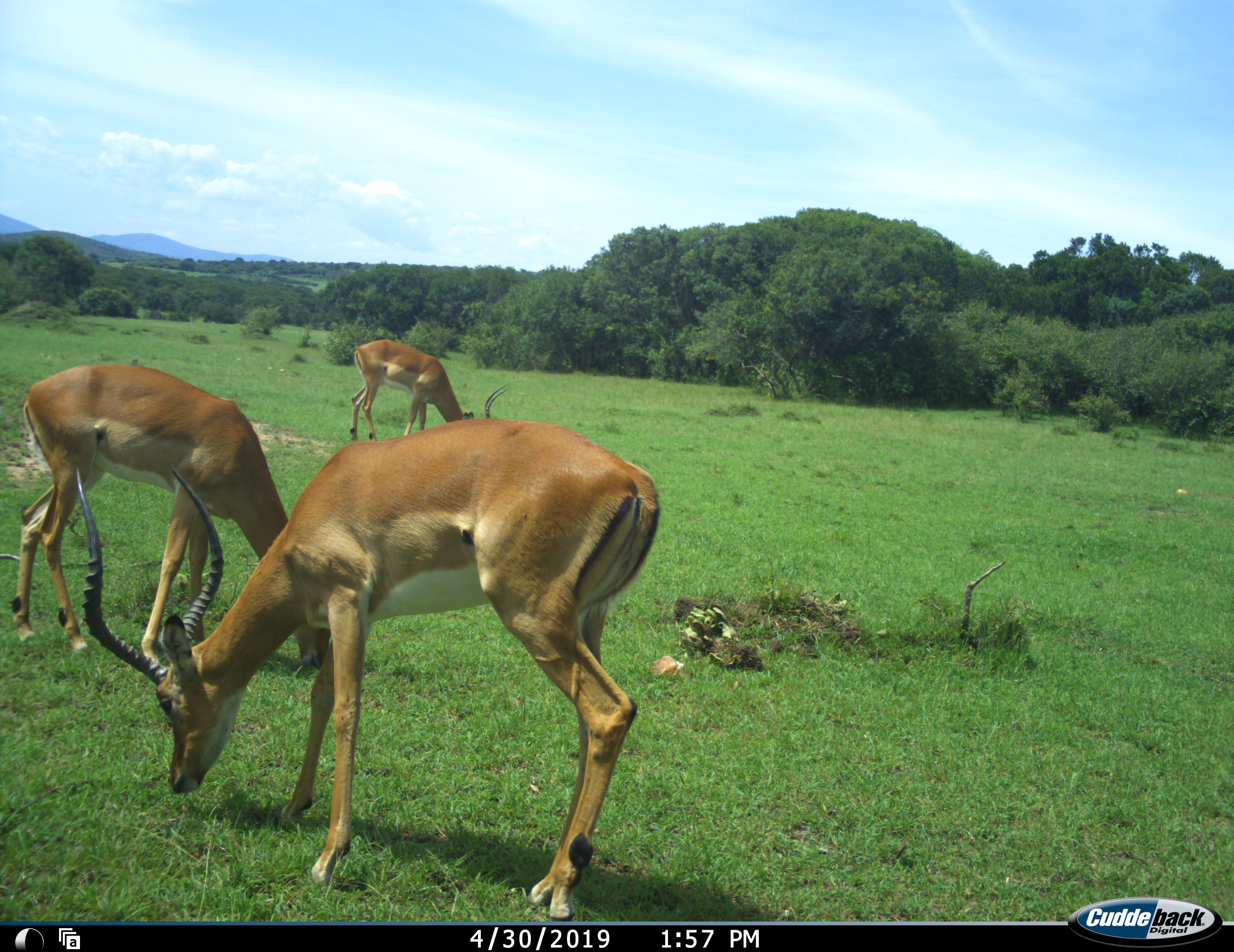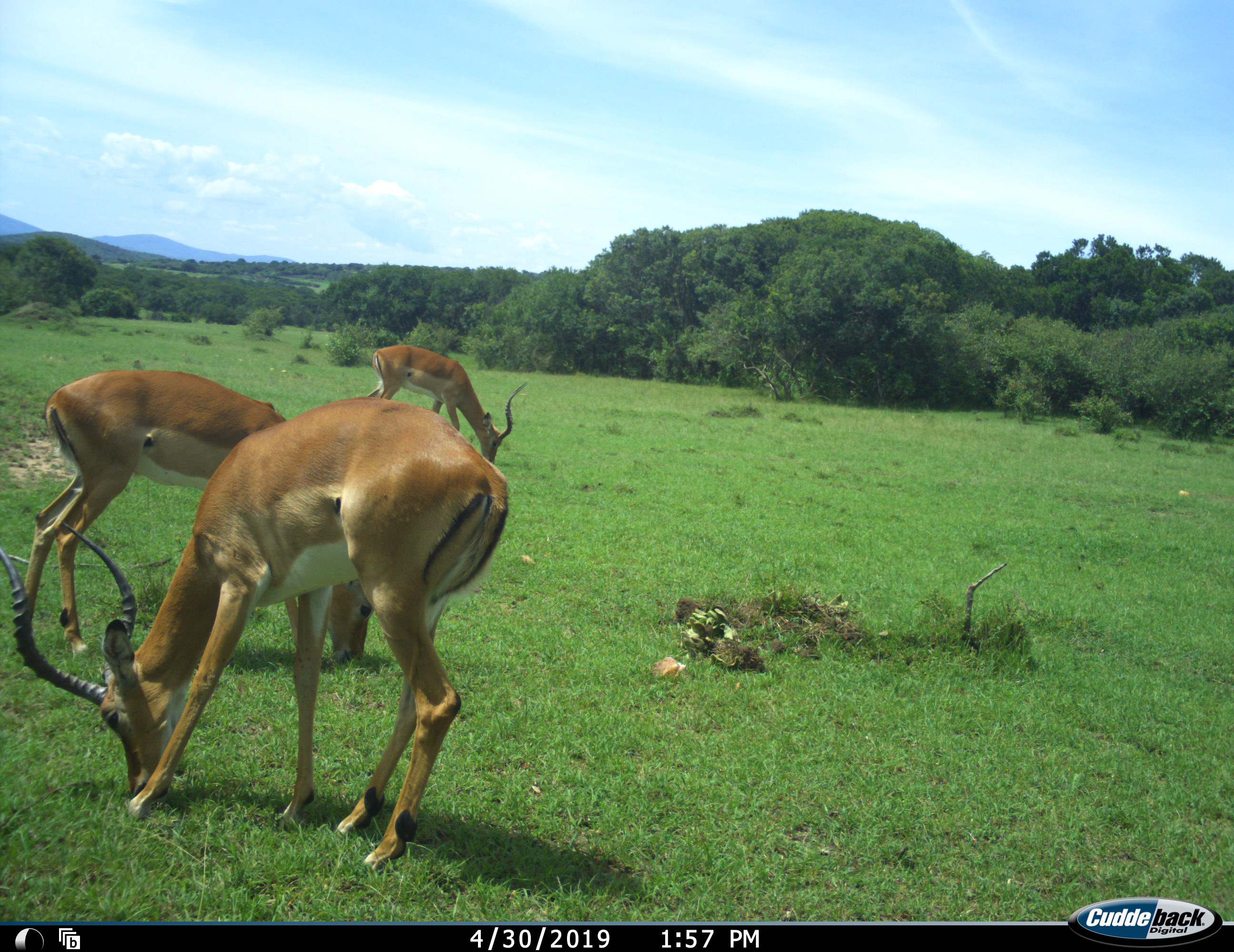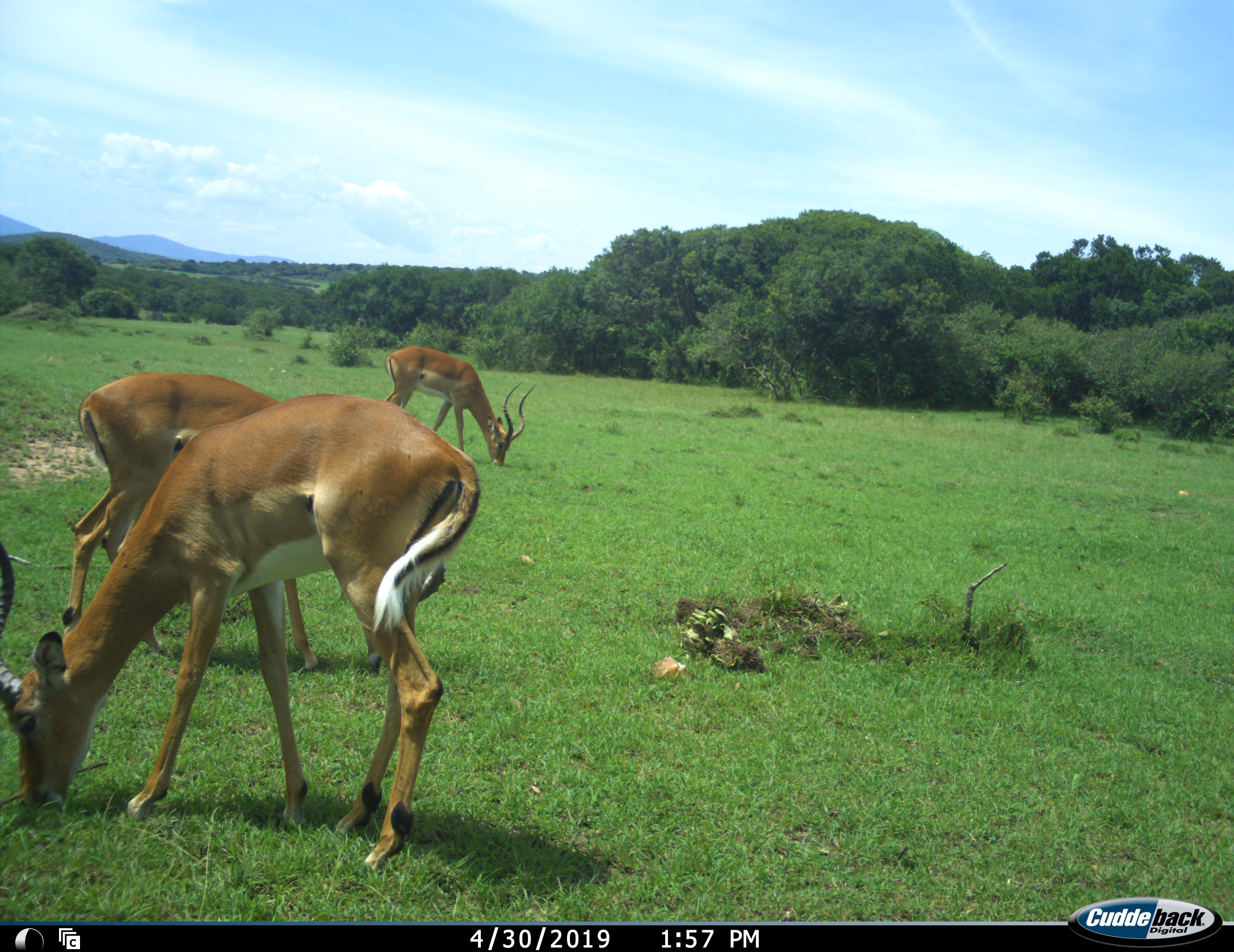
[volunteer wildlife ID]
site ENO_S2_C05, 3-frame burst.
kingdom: Animalia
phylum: Chordata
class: Mammalia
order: Artiodactyla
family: Bovidae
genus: Aepyceros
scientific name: Aepyceros melampus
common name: impala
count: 3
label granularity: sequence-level